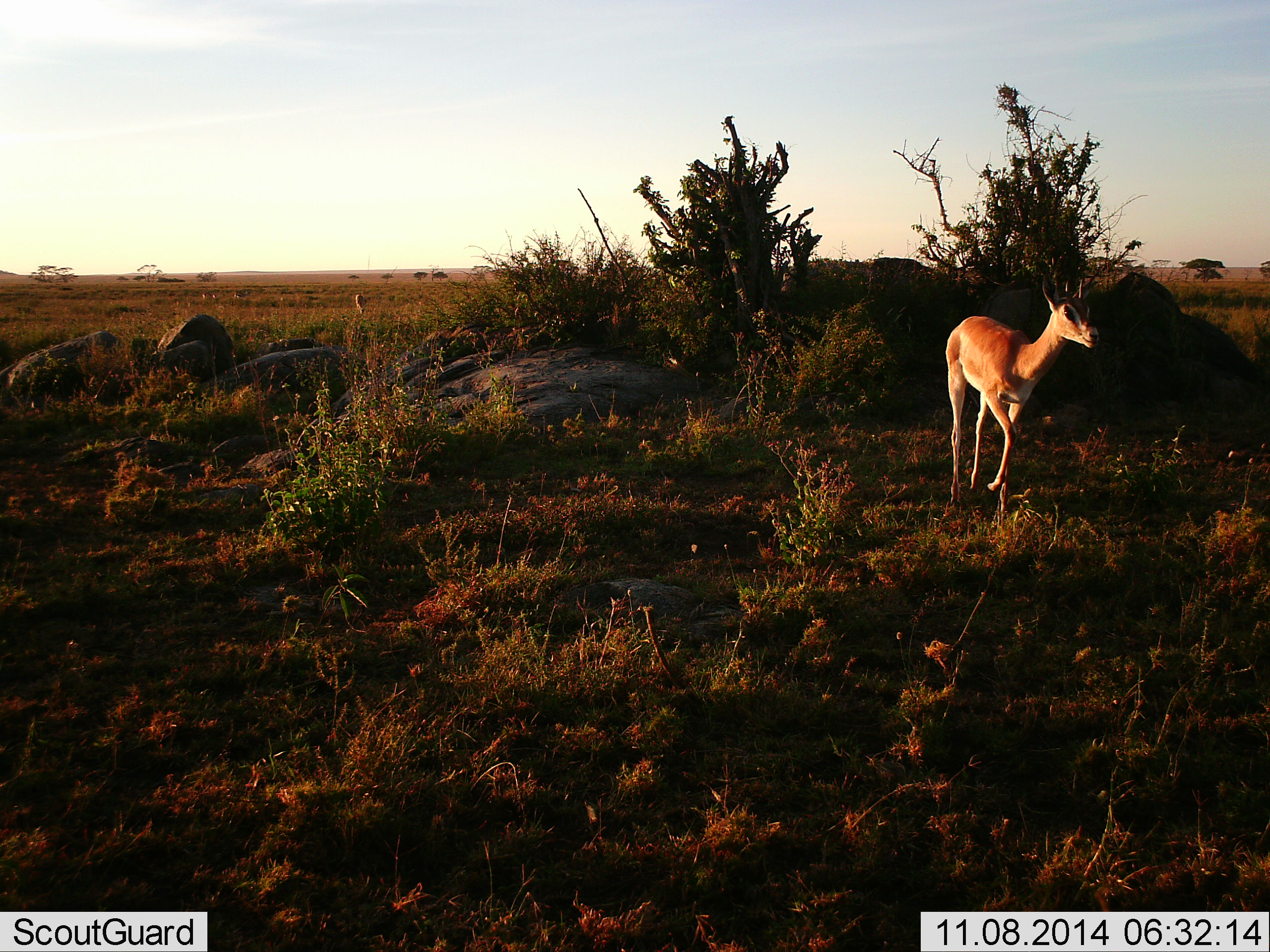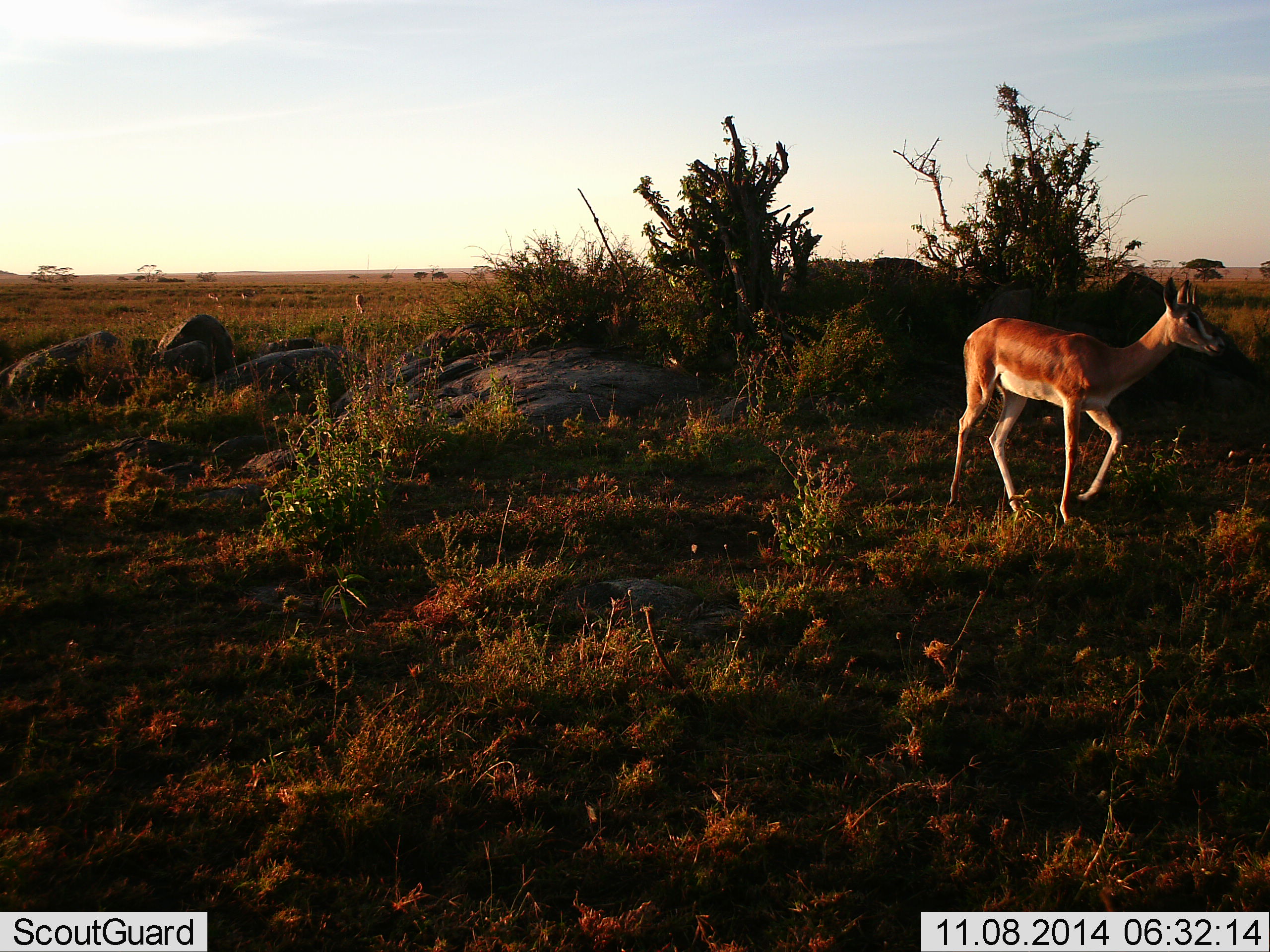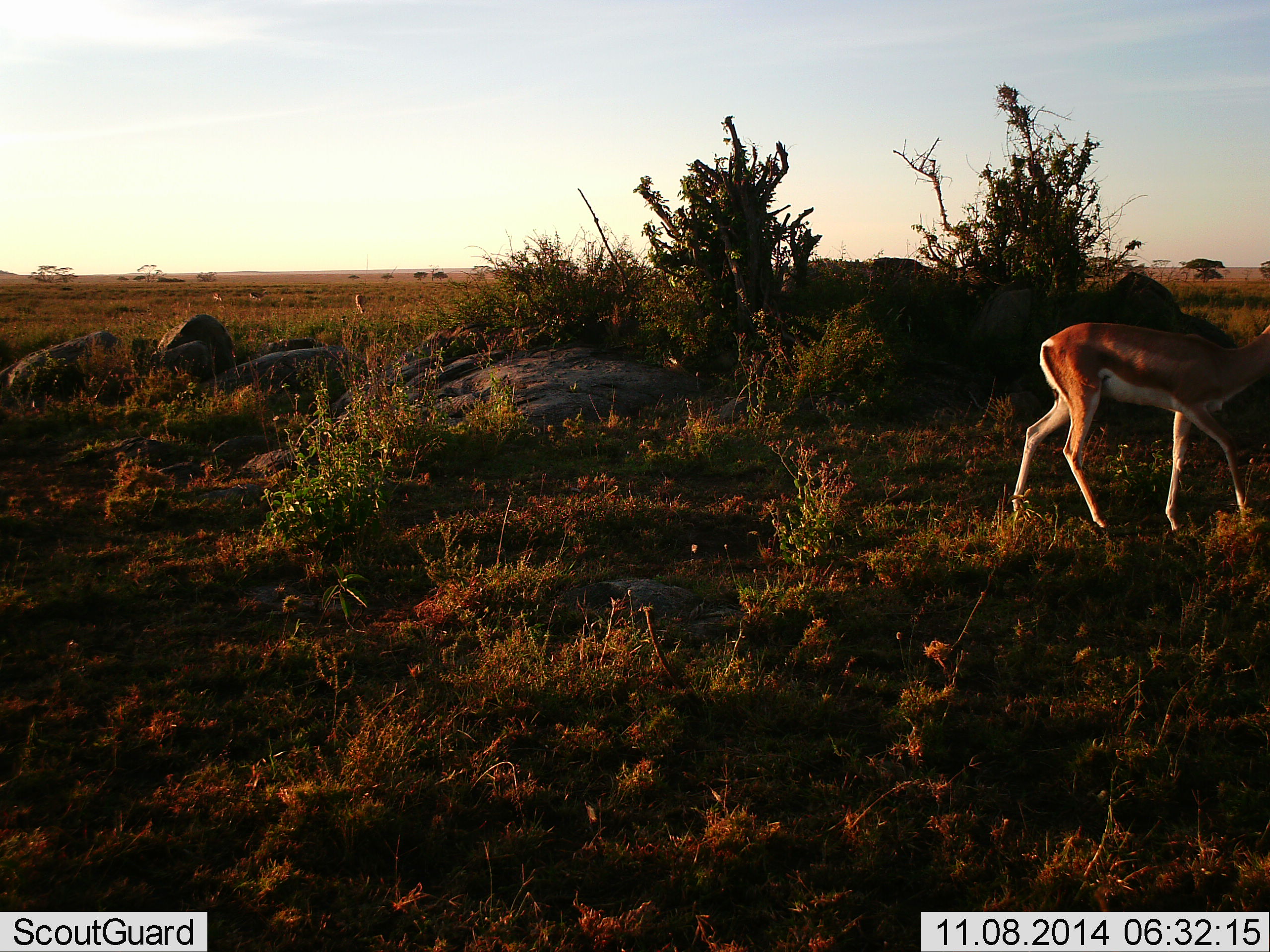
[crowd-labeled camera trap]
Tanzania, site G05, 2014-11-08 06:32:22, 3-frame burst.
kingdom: Animalia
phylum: Chordata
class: Mammalia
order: Artiodactyla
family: Bovidae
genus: Nanger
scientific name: Nanger granti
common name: grant's gazelle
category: gazellegrants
Gazellegrants (grant's gazelle) (Nanger granti), count 1. Behavior (volunteer vote fractions): standing 20%, resting 0%, moving 80%, interacting 0%. Young present (vote fraction): 0%. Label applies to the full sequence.